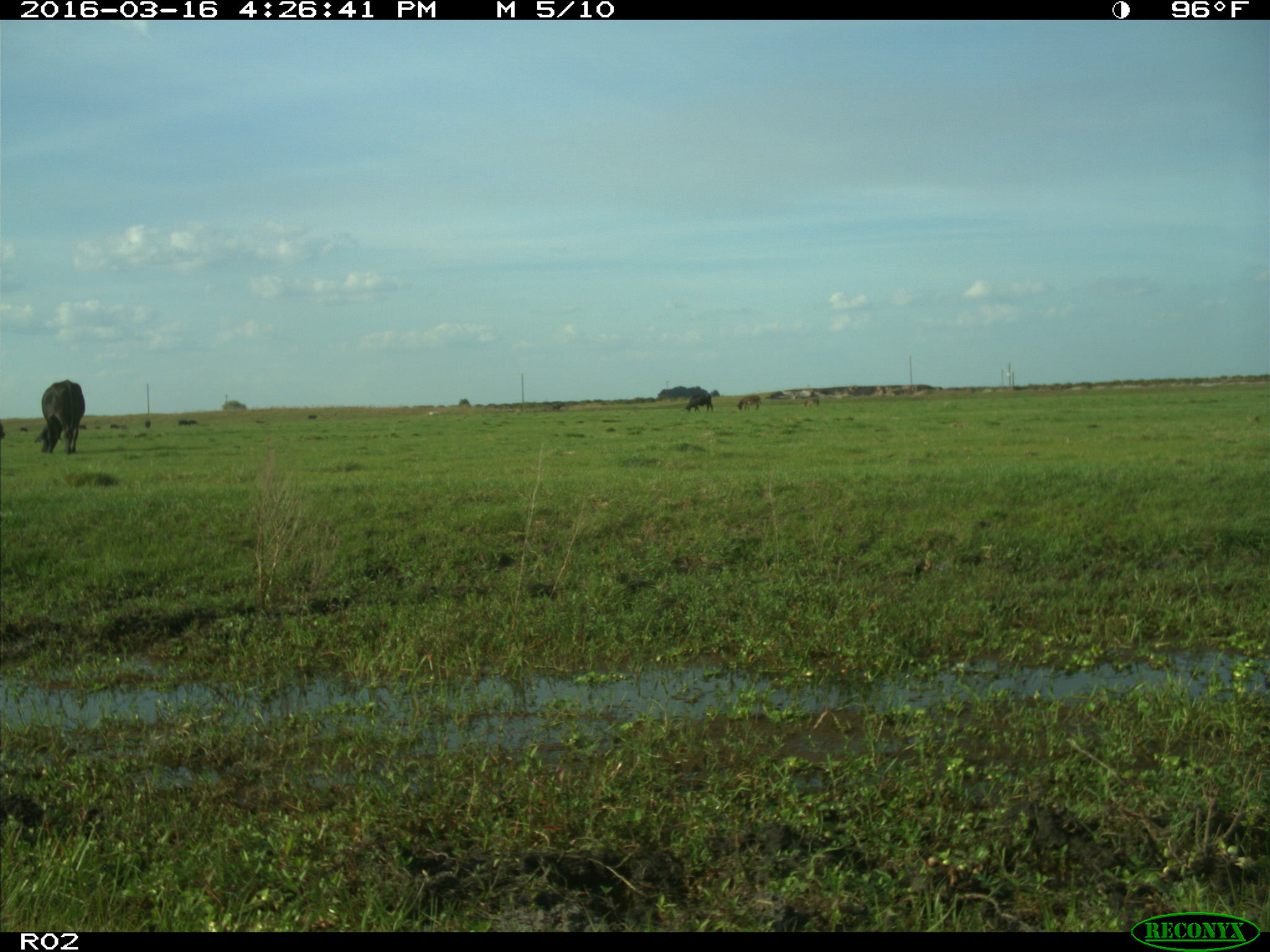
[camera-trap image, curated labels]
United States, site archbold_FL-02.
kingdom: Animalia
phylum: Chordata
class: Mammalia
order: Artiodactyla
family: Bovidae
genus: Bos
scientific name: Bos taurus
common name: domestic cow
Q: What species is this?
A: Bos taurus (domestic cow).